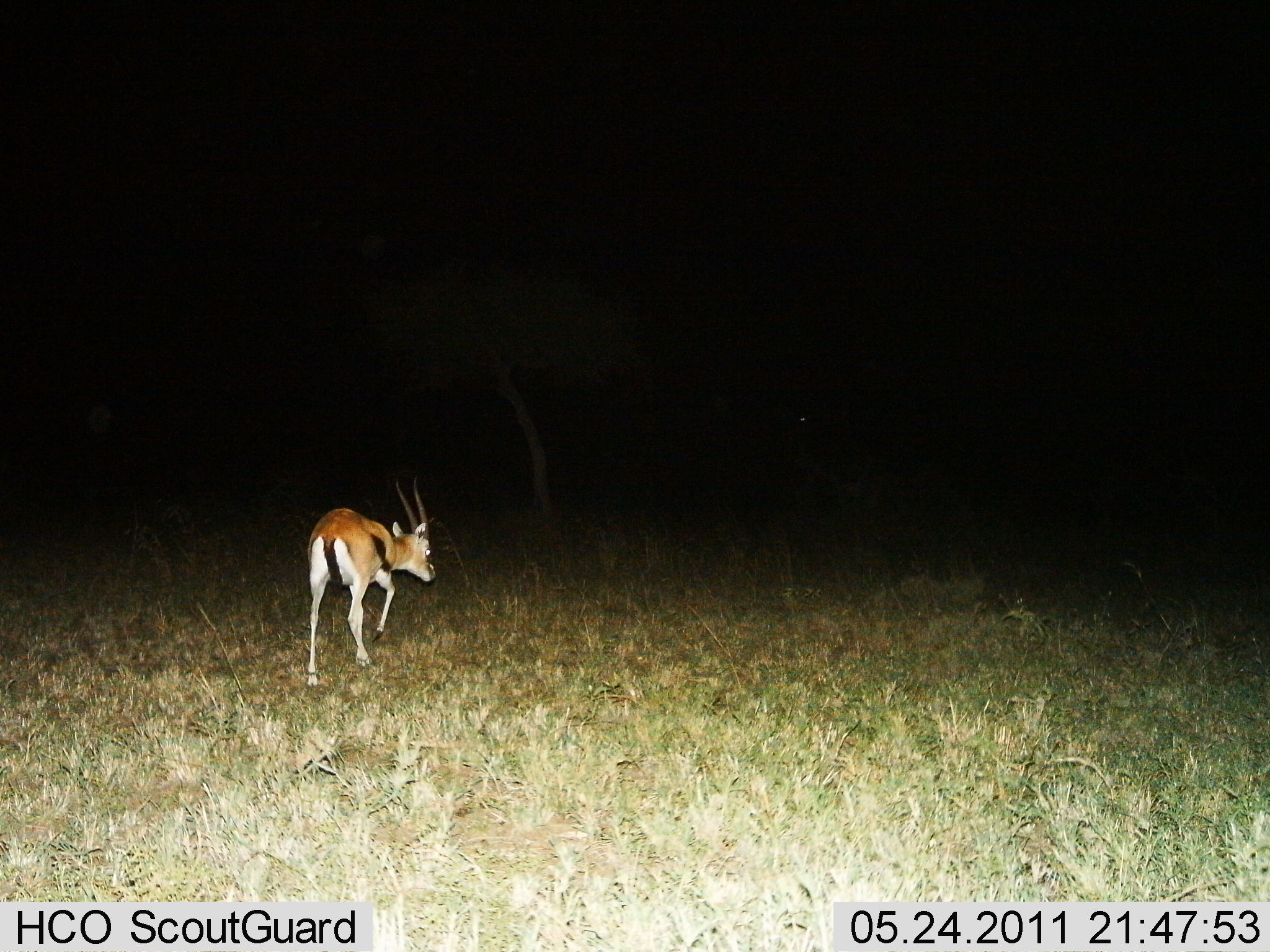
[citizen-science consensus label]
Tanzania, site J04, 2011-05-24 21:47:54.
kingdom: Animalia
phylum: Chordata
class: Mammalia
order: Artiodactyla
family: Bovidae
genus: Eudorcas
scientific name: Eudorcas thomsonii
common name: thomson's gazelle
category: gazellethomsons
Gazellethomsons (thomson's gazelle) (Eudorcas thomsonii), count 1. Behavior (volunteer vote fractions): standing 10%, resting 0%, moving 90%, interacting 0%. Young present (vote fraction): 0%. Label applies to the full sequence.